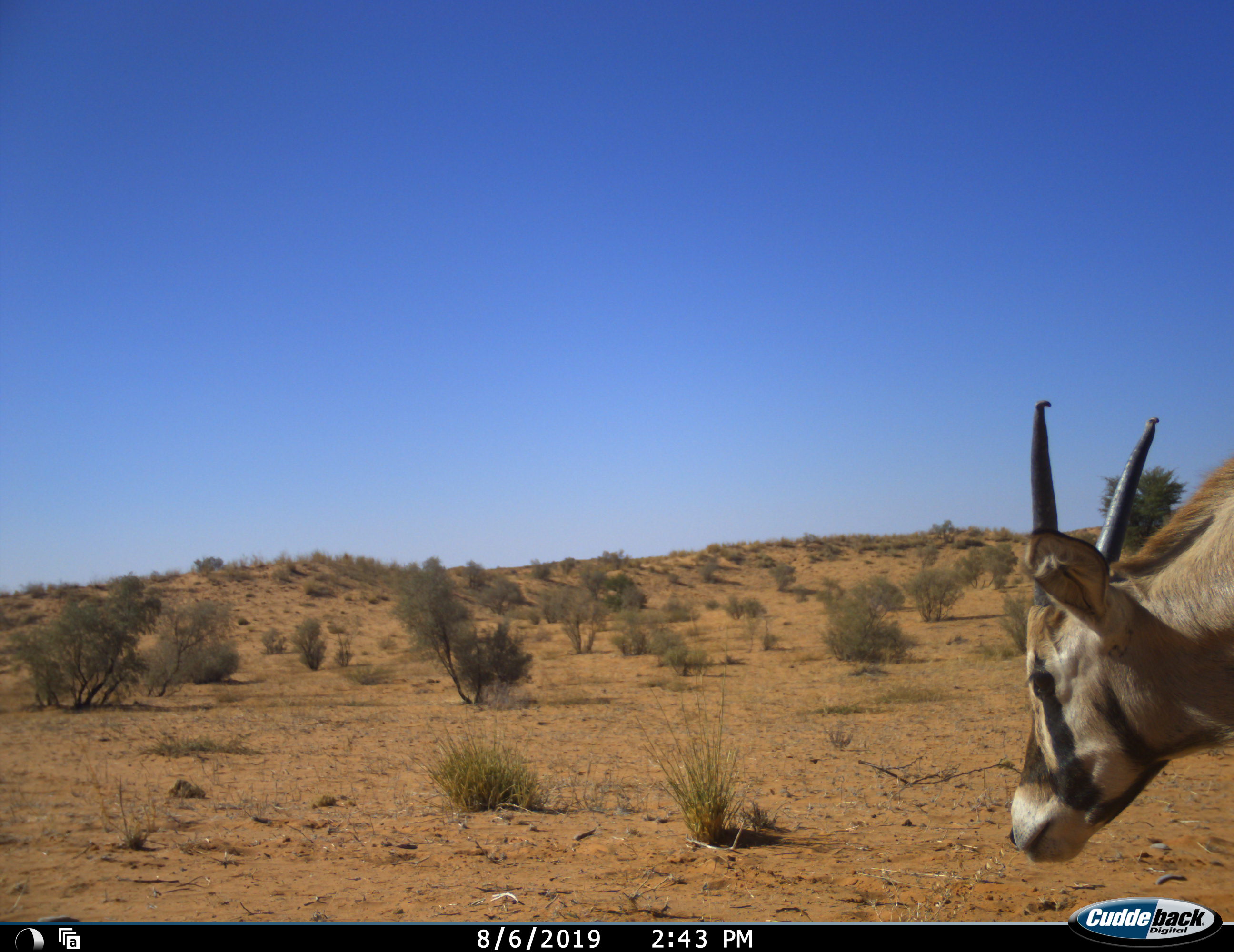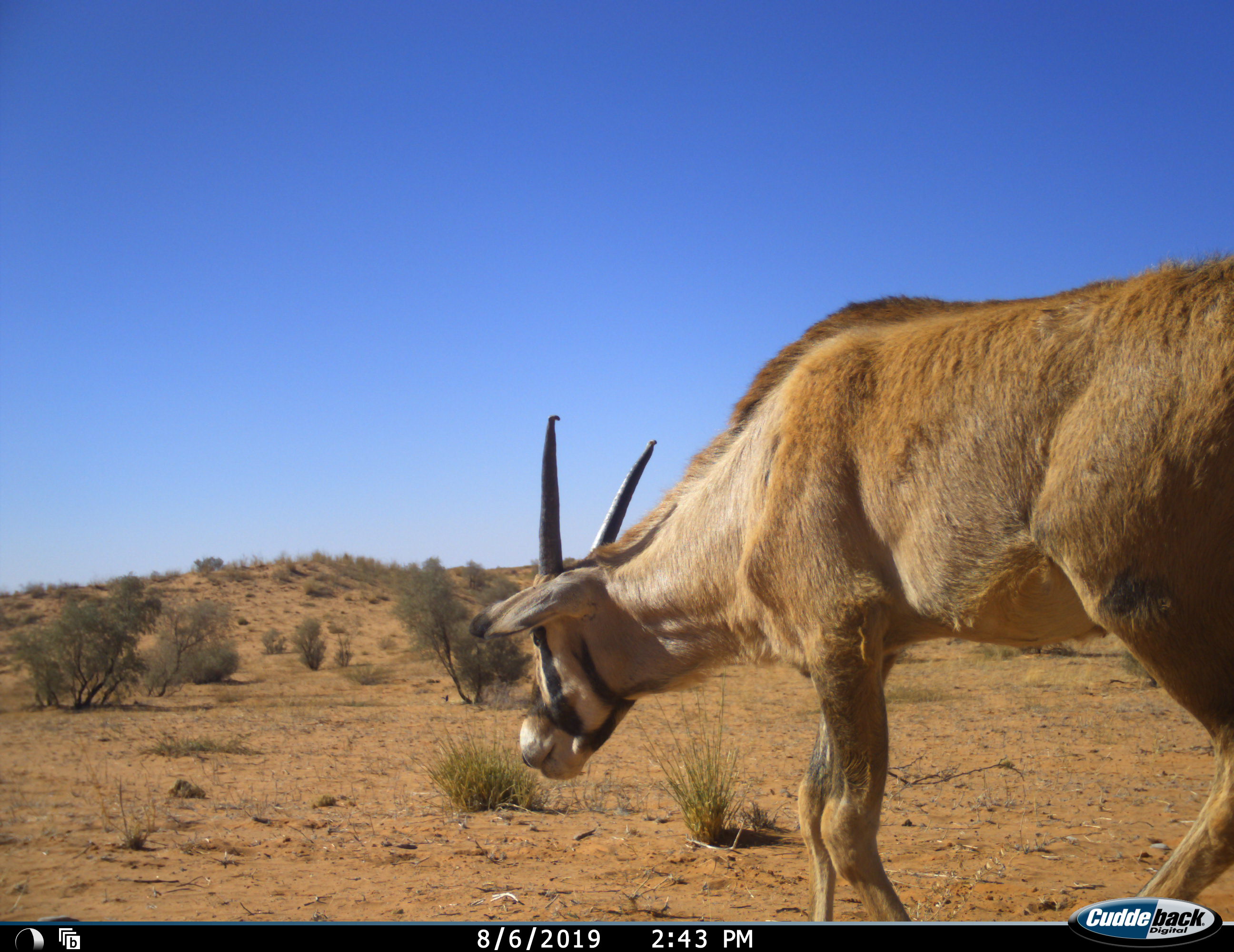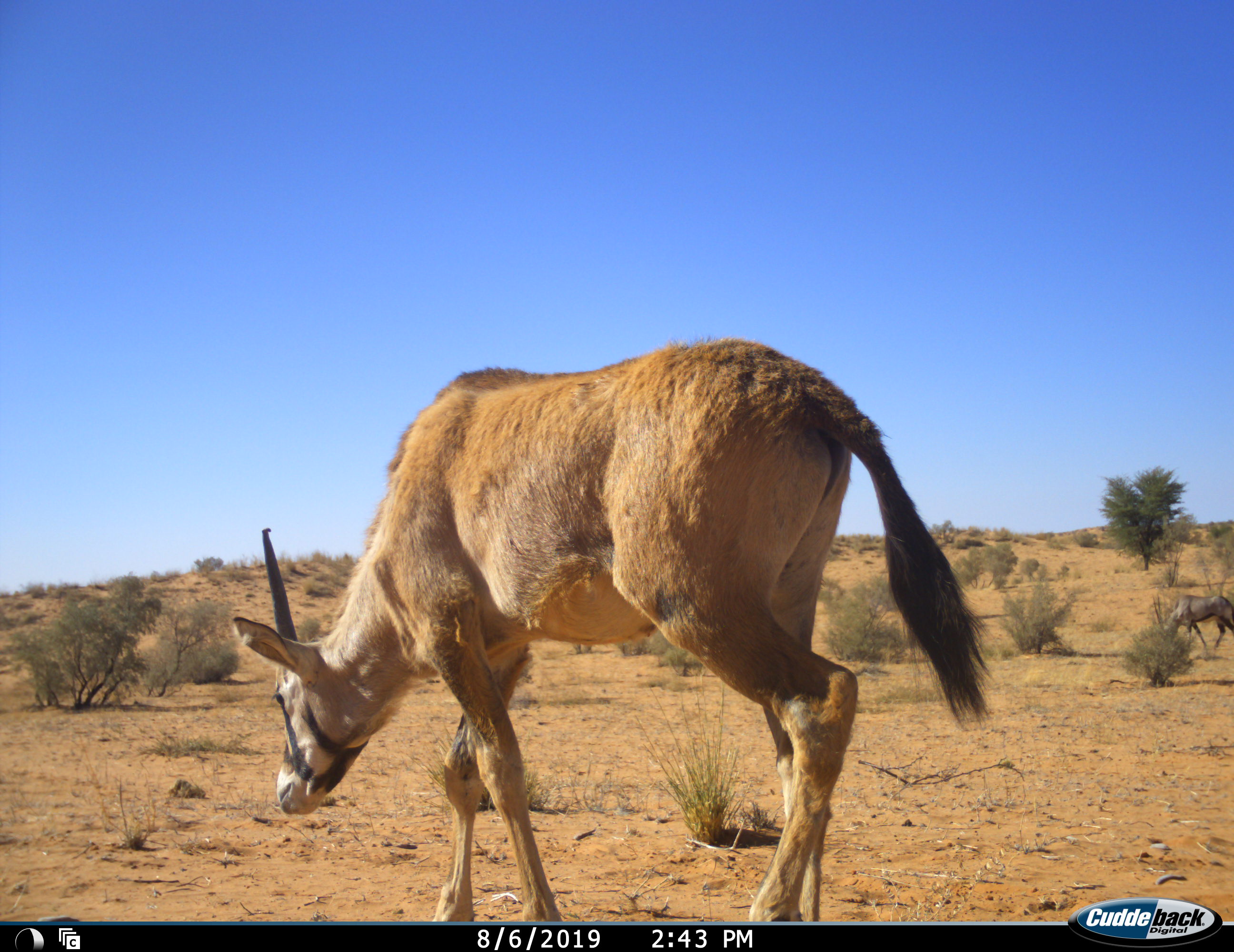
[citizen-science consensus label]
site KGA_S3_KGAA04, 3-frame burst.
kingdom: Animalia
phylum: Chordata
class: Mammalia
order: Artiodactyla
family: Bovidae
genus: Oryx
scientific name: Oryx gazella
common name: gemsbok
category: oryx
Oryx (gemsbok) (Oryx gazella), count 1. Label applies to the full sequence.